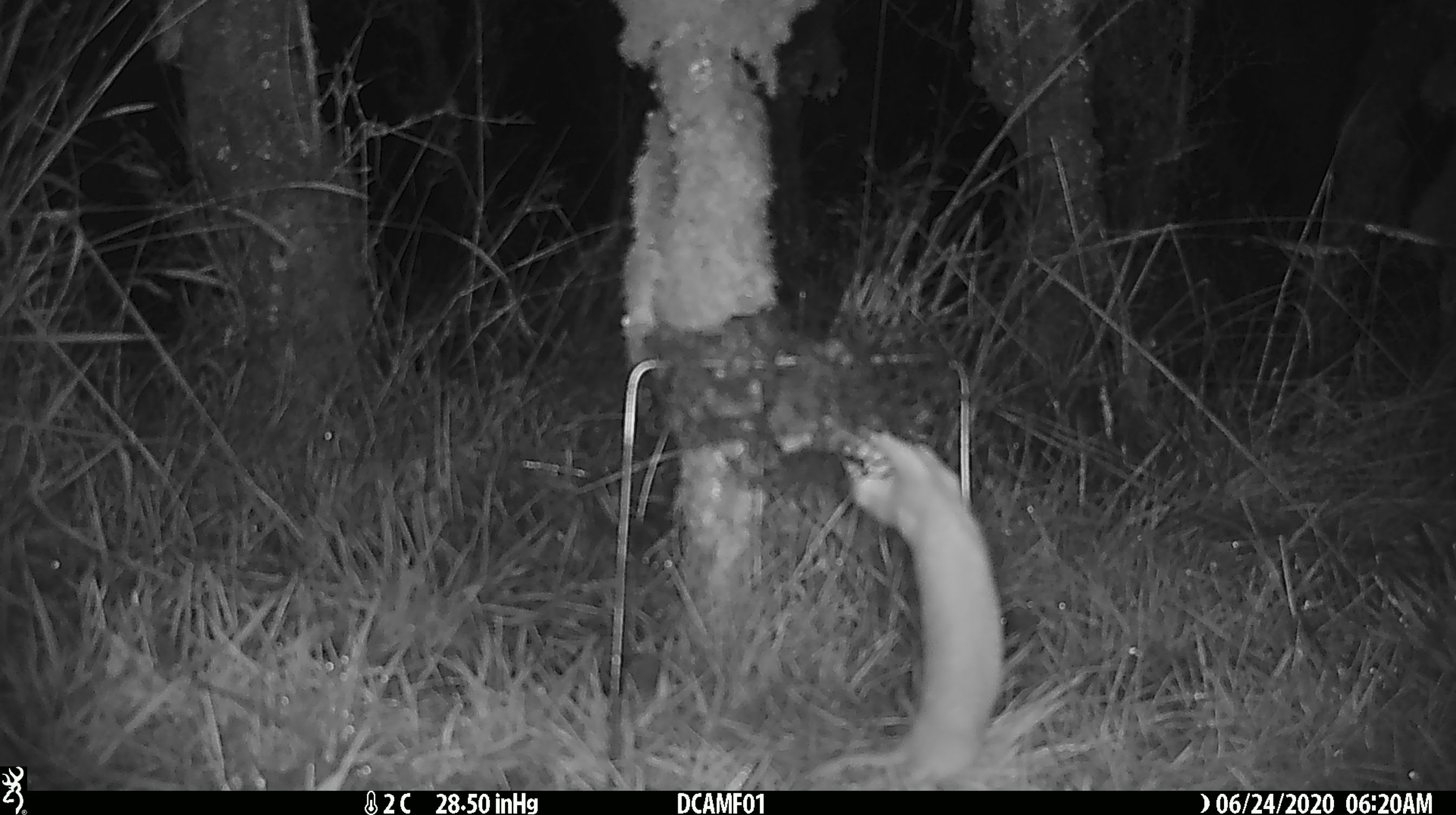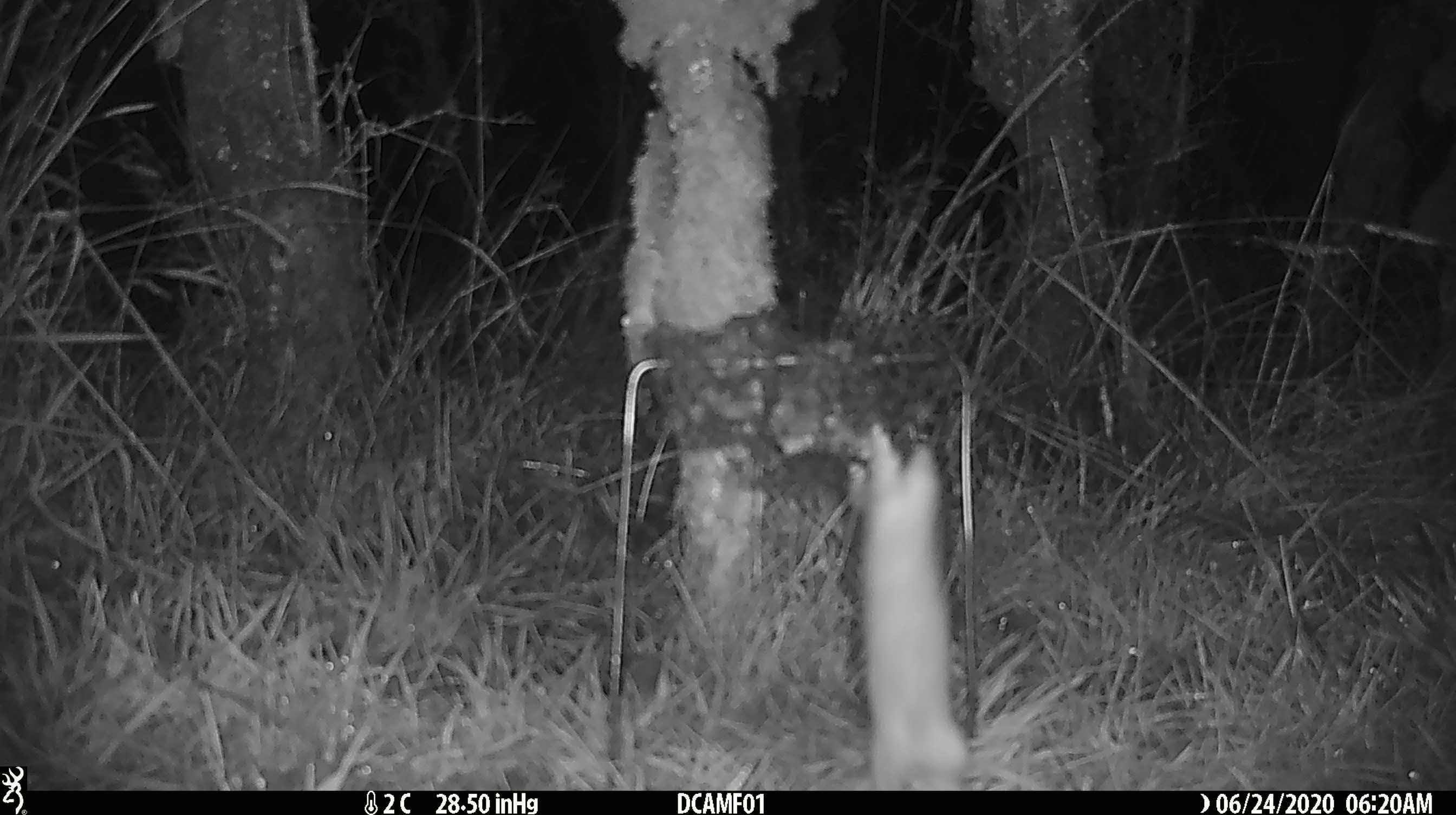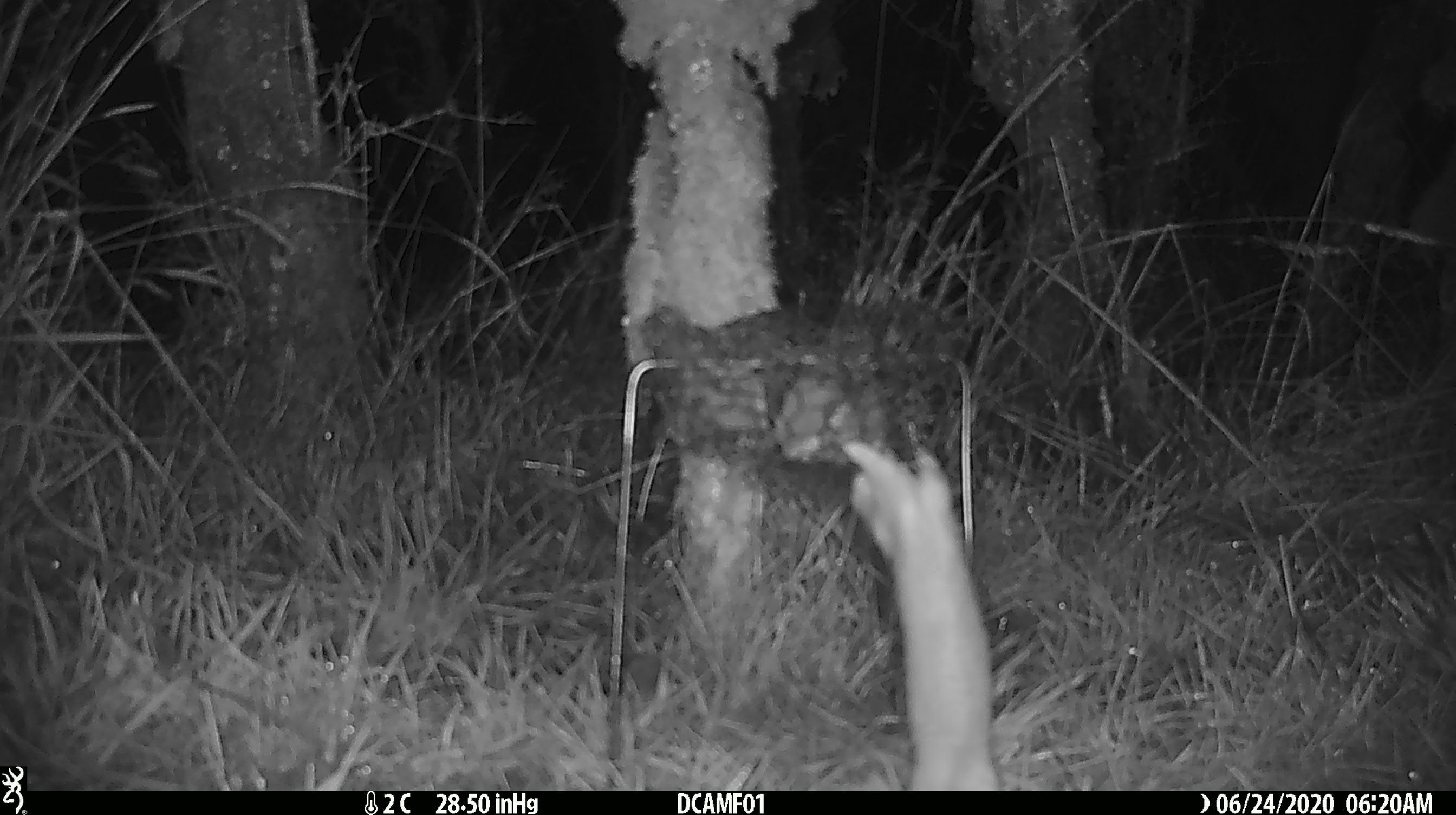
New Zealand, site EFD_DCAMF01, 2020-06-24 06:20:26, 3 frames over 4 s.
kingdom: Animalia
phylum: Chordata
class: Mammalia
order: Carnivora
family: Mustelidae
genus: Mustela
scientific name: Mustela nivalis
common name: least weasel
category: weasel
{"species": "weasel (least weasel) (Mustela nivalis)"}